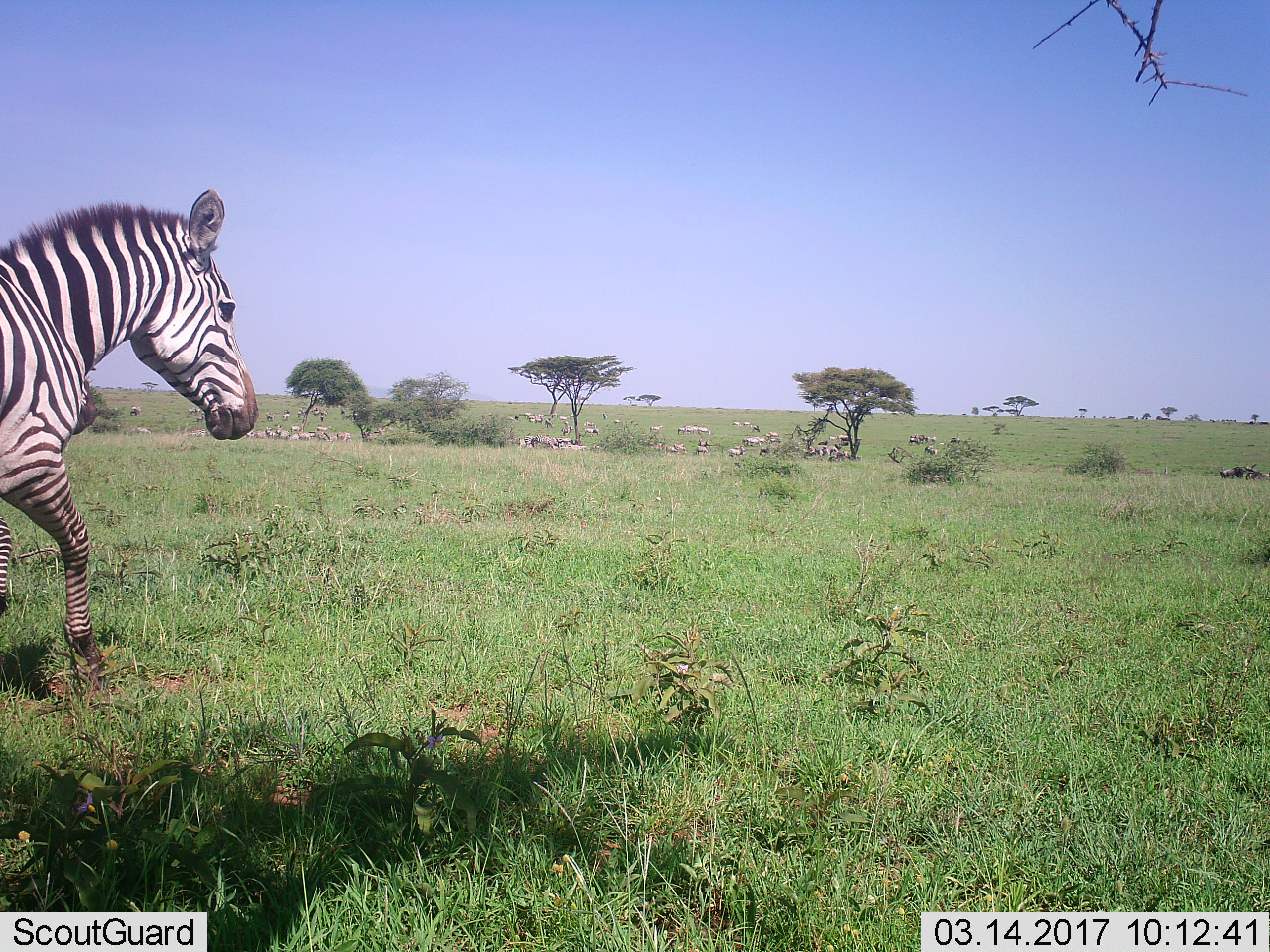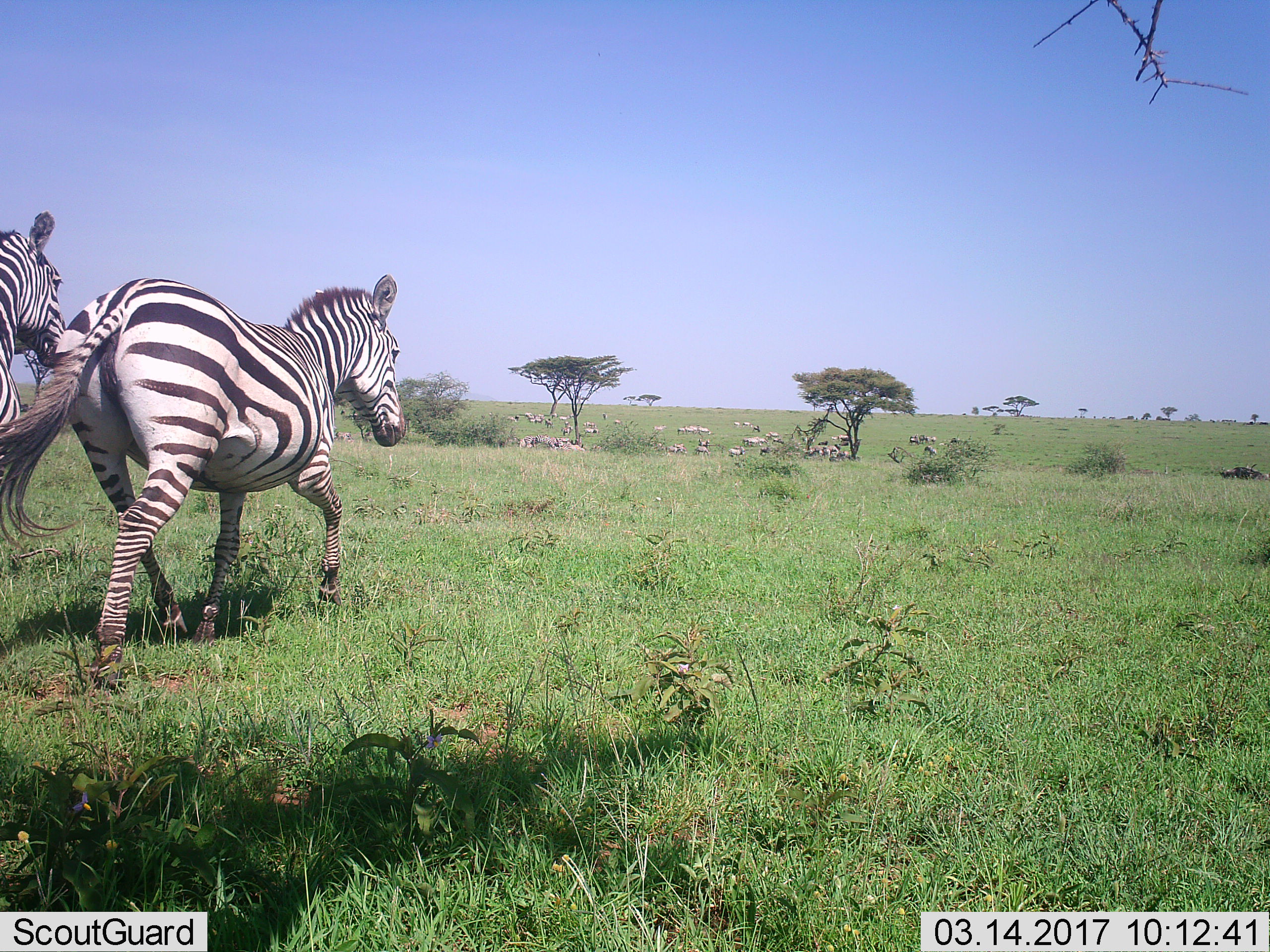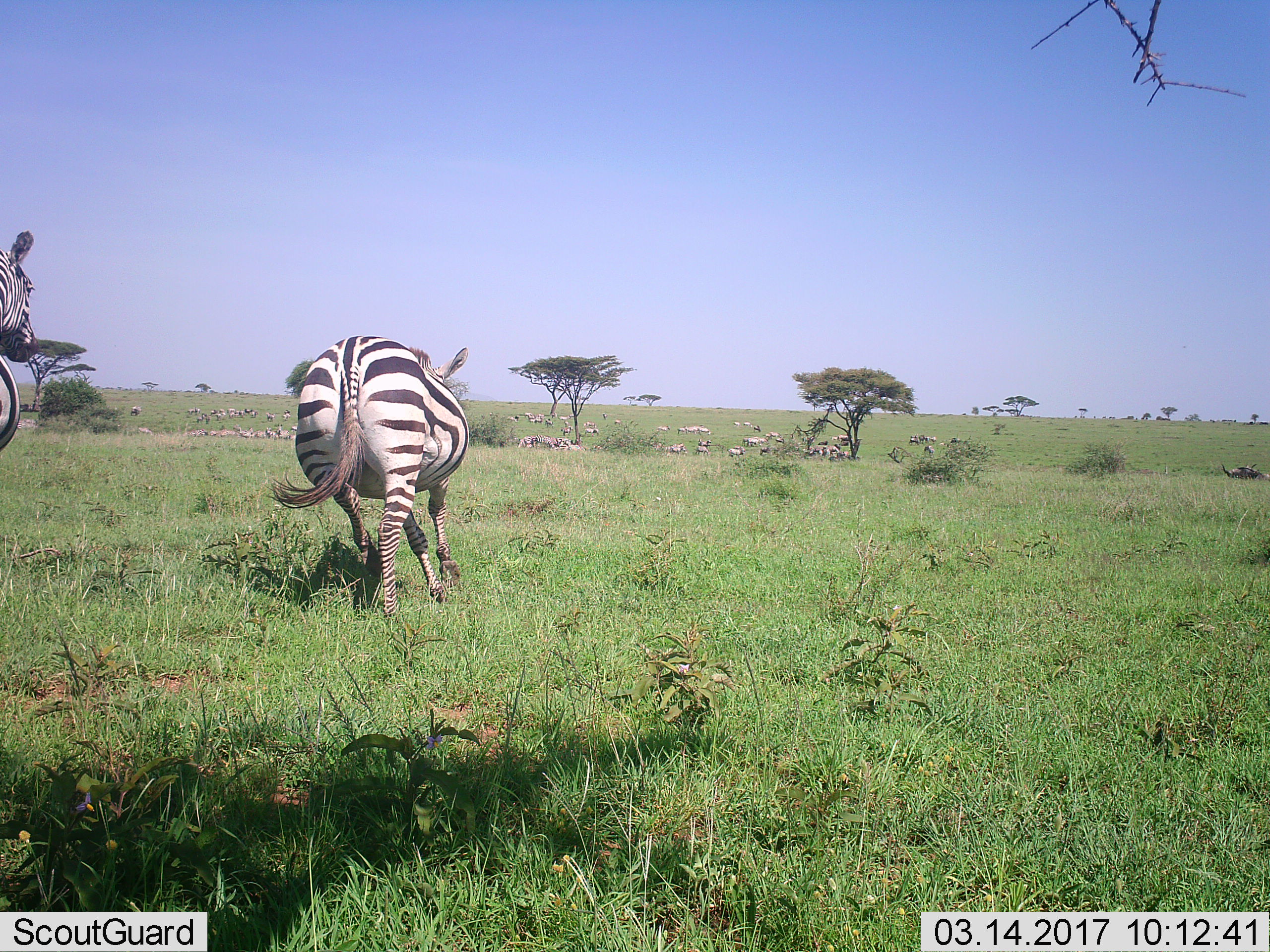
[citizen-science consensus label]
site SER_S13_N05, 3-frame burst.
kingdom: Animalia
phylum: Chordata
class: Mammalia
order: Perissodactyla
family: Equidae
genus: Equus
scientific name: Equus quagga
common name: plains zebra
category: zebraplains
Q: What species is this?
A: Zebraplains (plains zebra) (Equus quagga).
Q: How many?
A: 11-50.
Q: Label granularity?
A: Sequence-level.